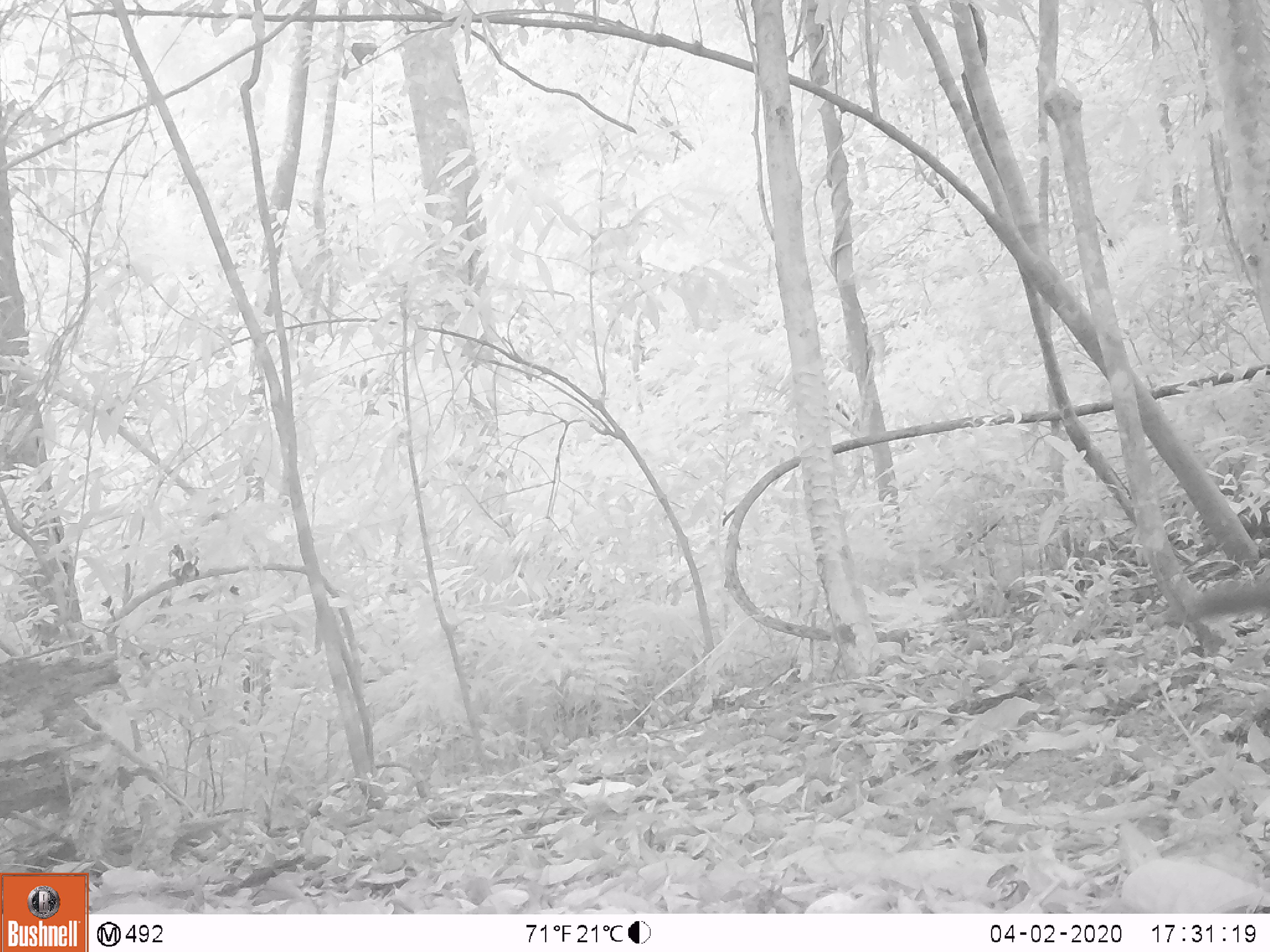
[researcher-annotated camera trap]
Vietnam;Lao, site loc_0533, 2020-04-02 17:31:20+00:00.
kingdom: Animalia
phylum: Chordata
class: Mammalia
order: Rodentia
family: Sciuridae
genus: Sciurus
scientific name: Sciurus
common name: squirrel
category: unidentified squirrel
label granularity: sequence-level